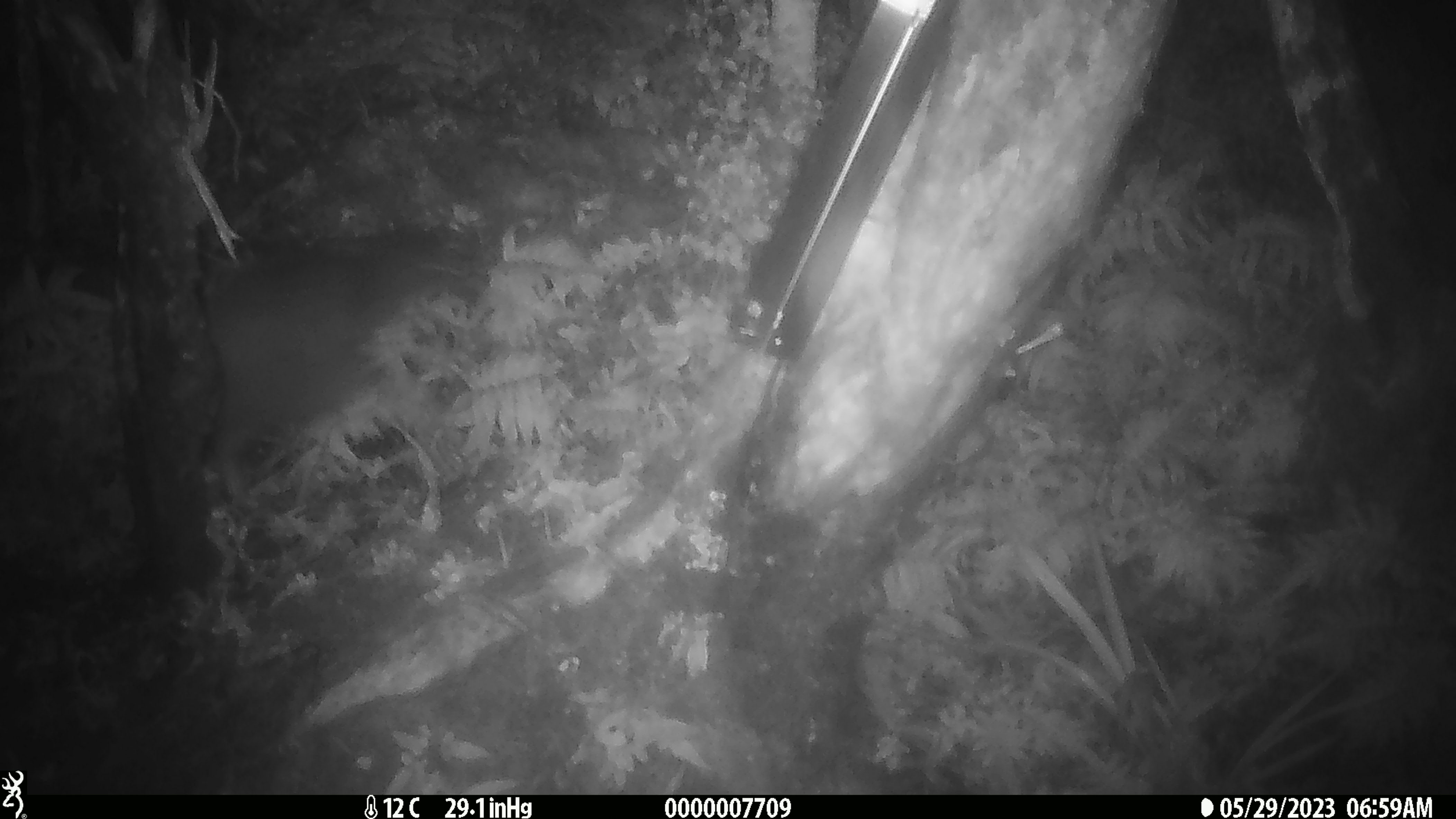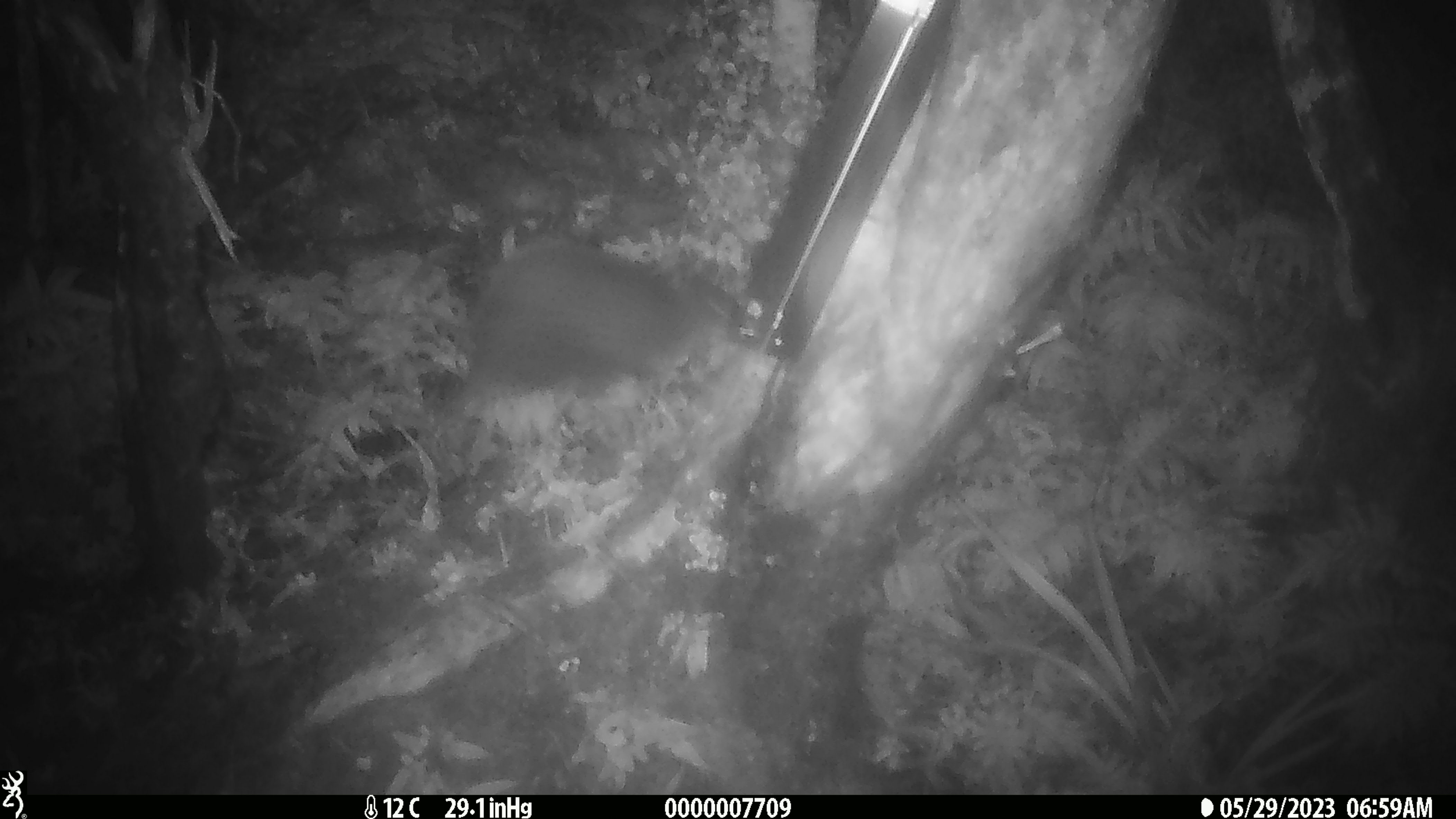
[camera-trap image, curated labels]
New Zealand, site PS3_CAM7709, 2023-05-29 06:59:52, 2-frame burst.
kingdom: Animalia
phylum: Chordata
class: Aves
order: Apterygiformes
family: Apterygidae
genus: Apteryx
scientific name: Apteryx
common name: kiwi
Kiwi (Apteryx).